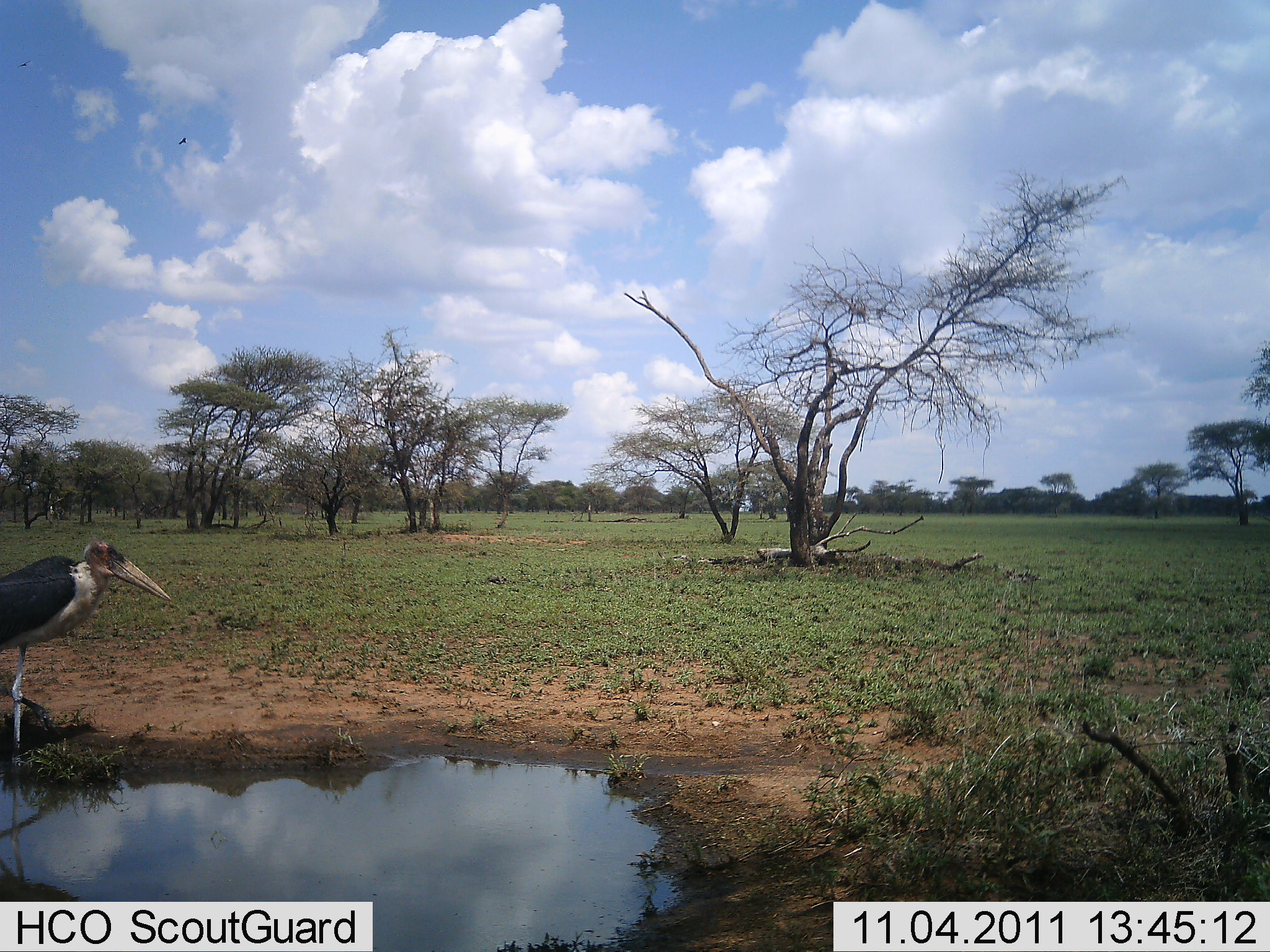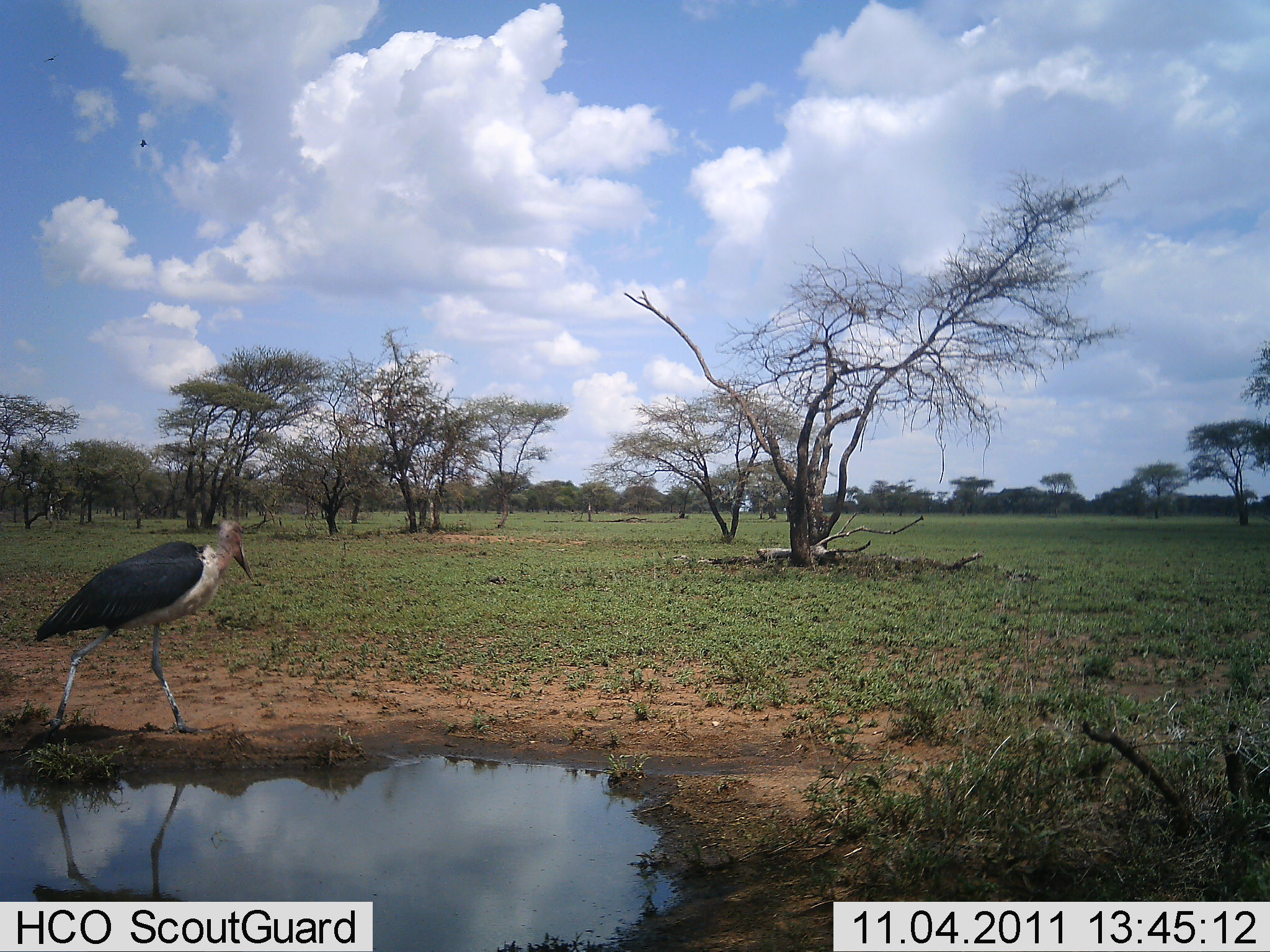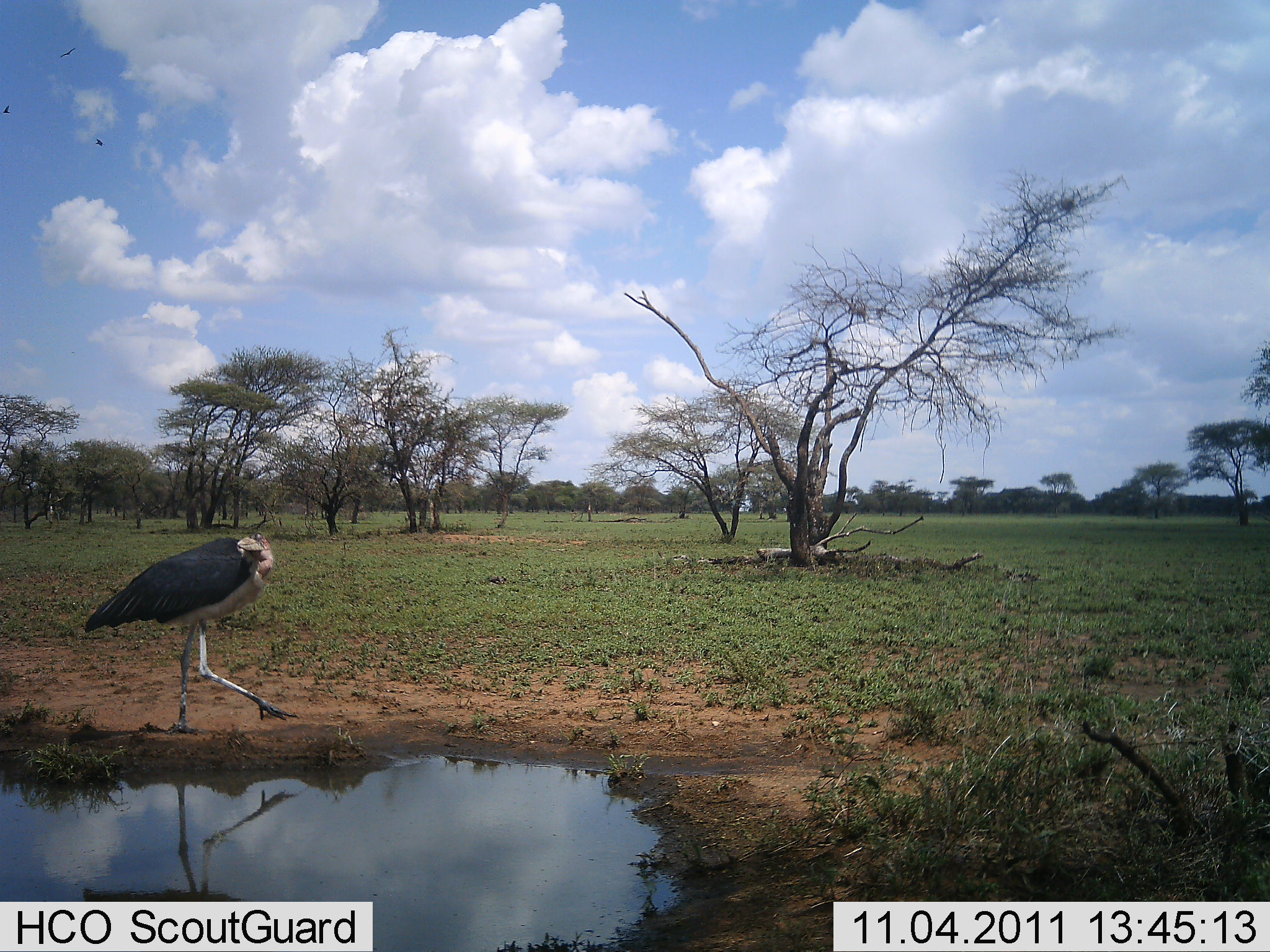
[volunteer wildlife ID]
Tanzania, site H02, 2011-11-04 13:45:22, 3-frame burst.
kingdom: Animalia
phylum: Chordata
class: Aves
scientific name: Aves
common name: bird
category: otherbird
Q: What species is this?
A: Otherbird (bird) (Aves).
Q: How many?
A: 1.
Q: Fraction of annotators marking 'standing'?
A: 0%.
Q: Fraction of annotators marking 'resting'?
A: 0%.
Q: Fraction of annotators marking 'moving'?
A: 100%.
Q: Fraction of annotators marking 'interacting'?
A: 0%.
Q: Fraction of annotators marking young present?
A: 0%.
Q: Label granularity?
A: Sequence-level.